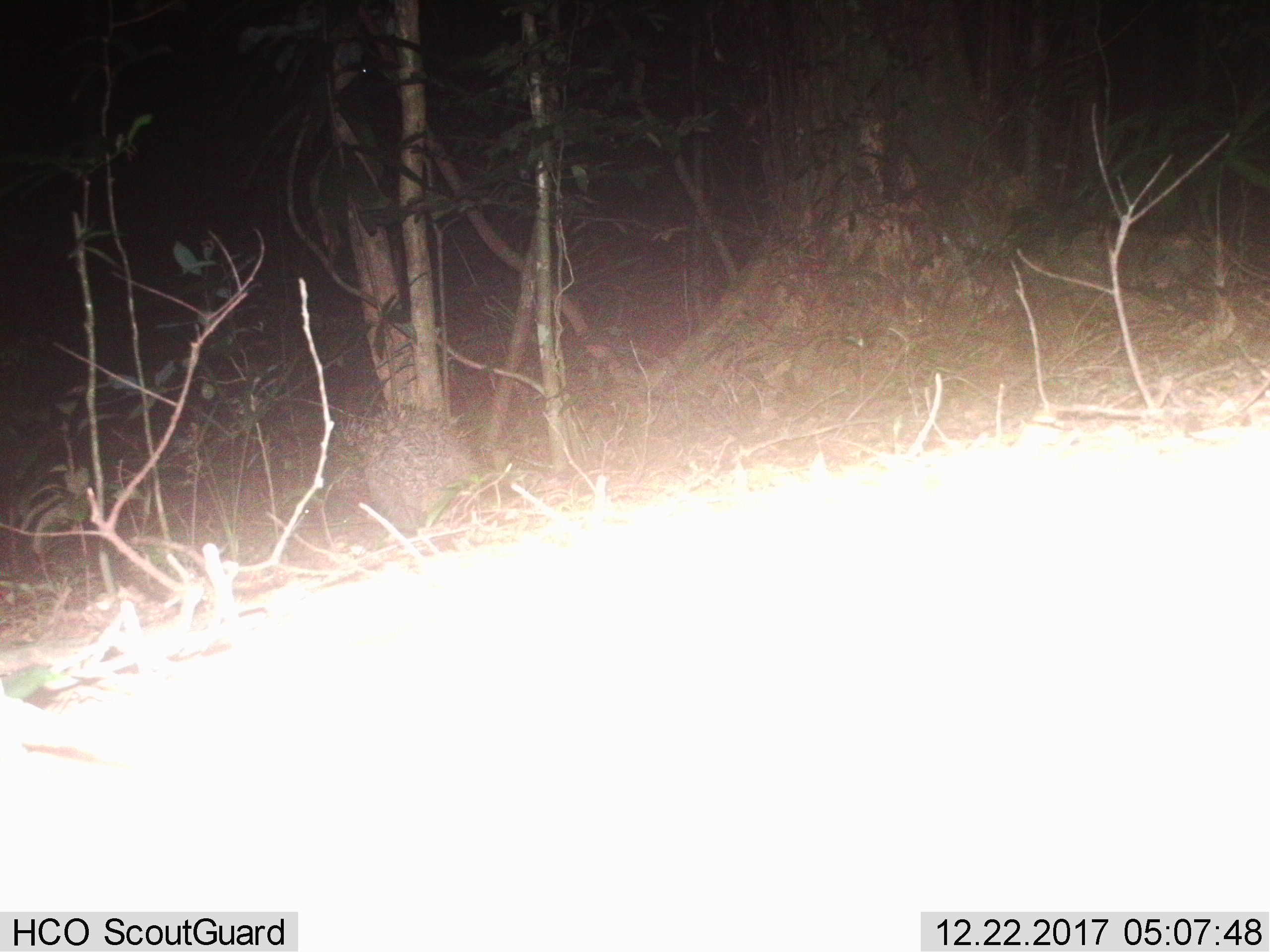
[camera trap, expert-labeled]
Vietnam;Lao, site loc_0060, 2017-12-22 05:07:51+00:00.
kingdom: Animalia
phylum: Chordata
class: Mammalia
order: Rodentia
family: Hystricidae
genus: Hystrix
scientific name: Hystrix brachyura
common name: malayan porcupine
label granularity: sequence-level